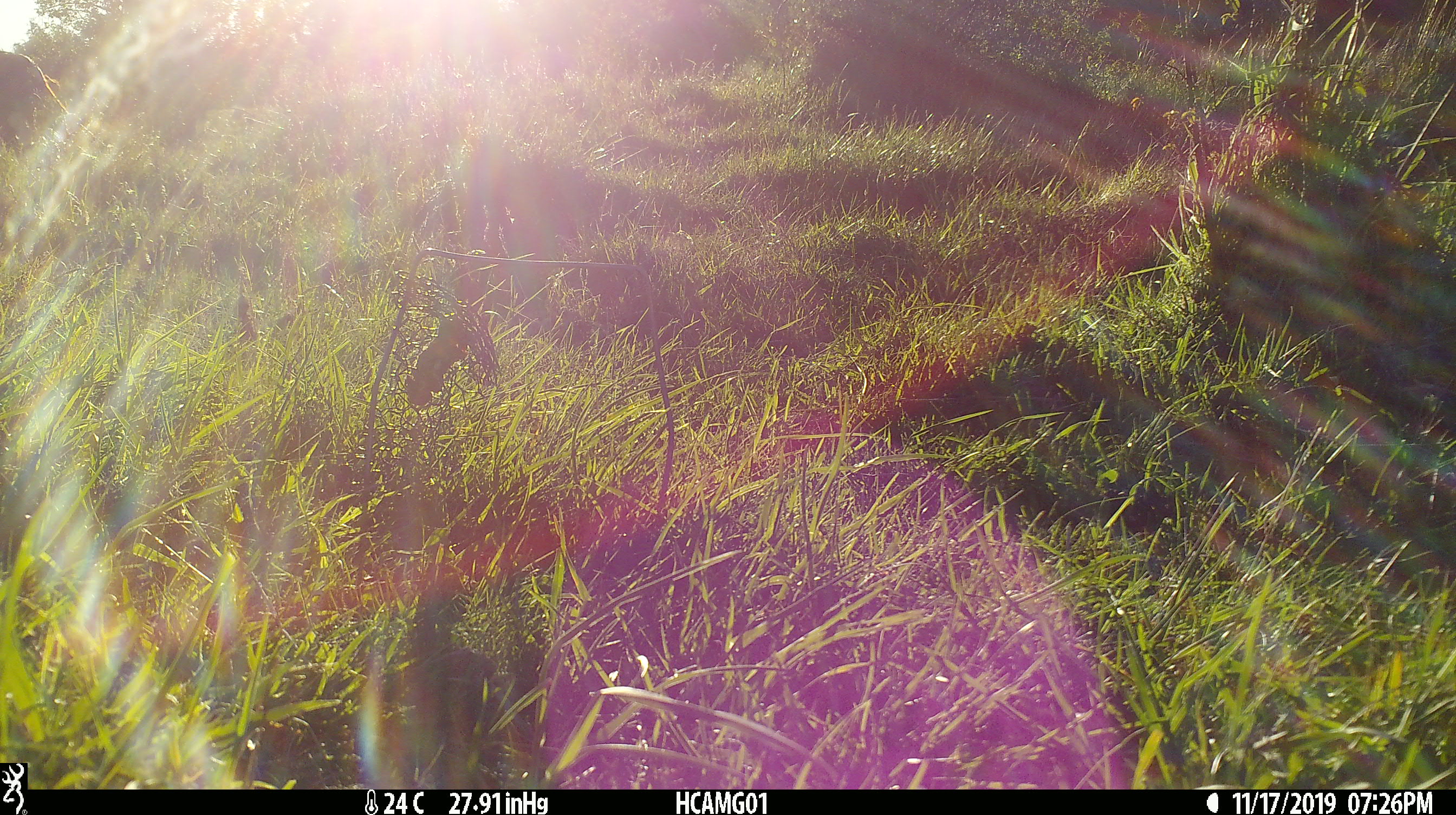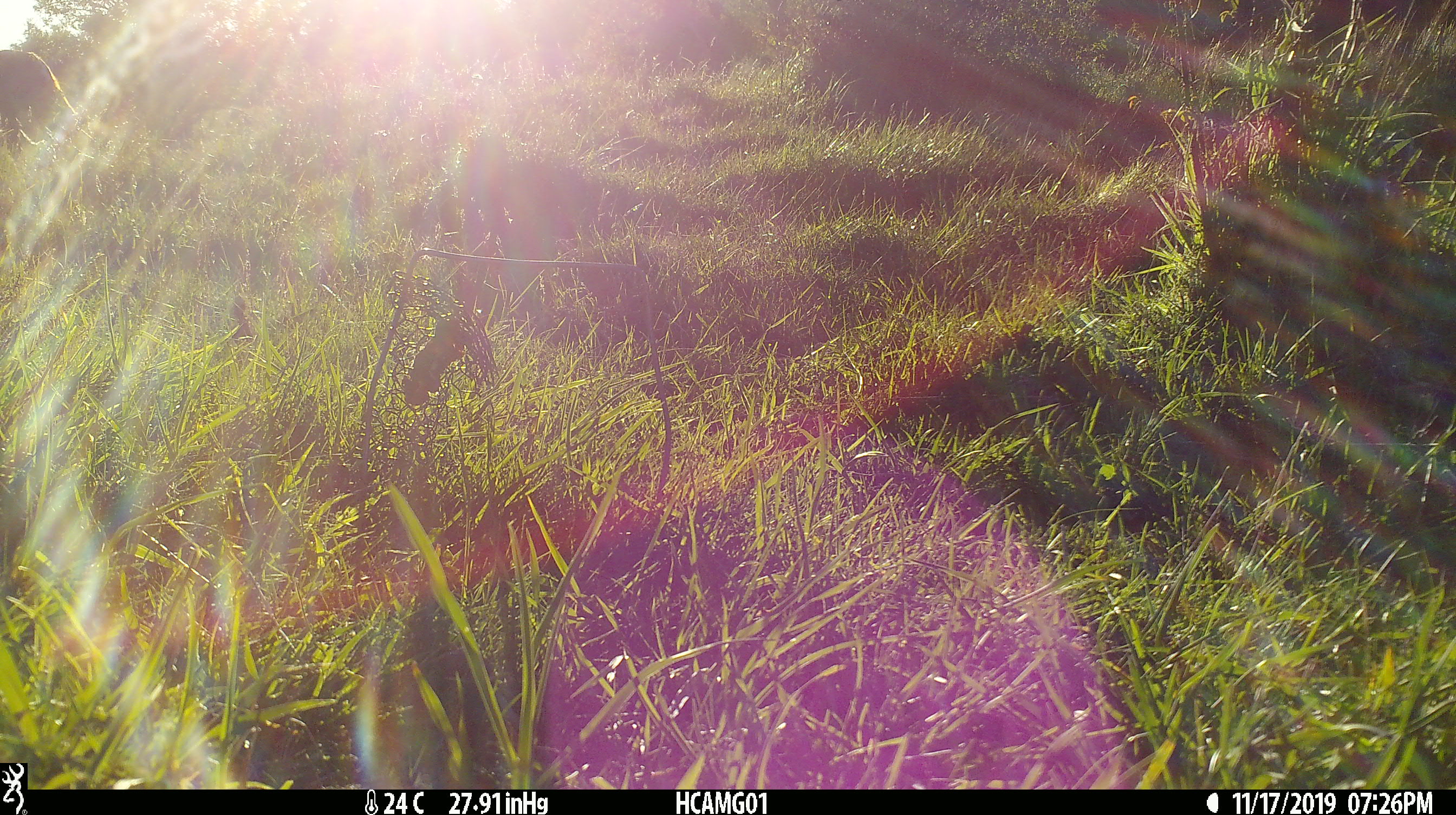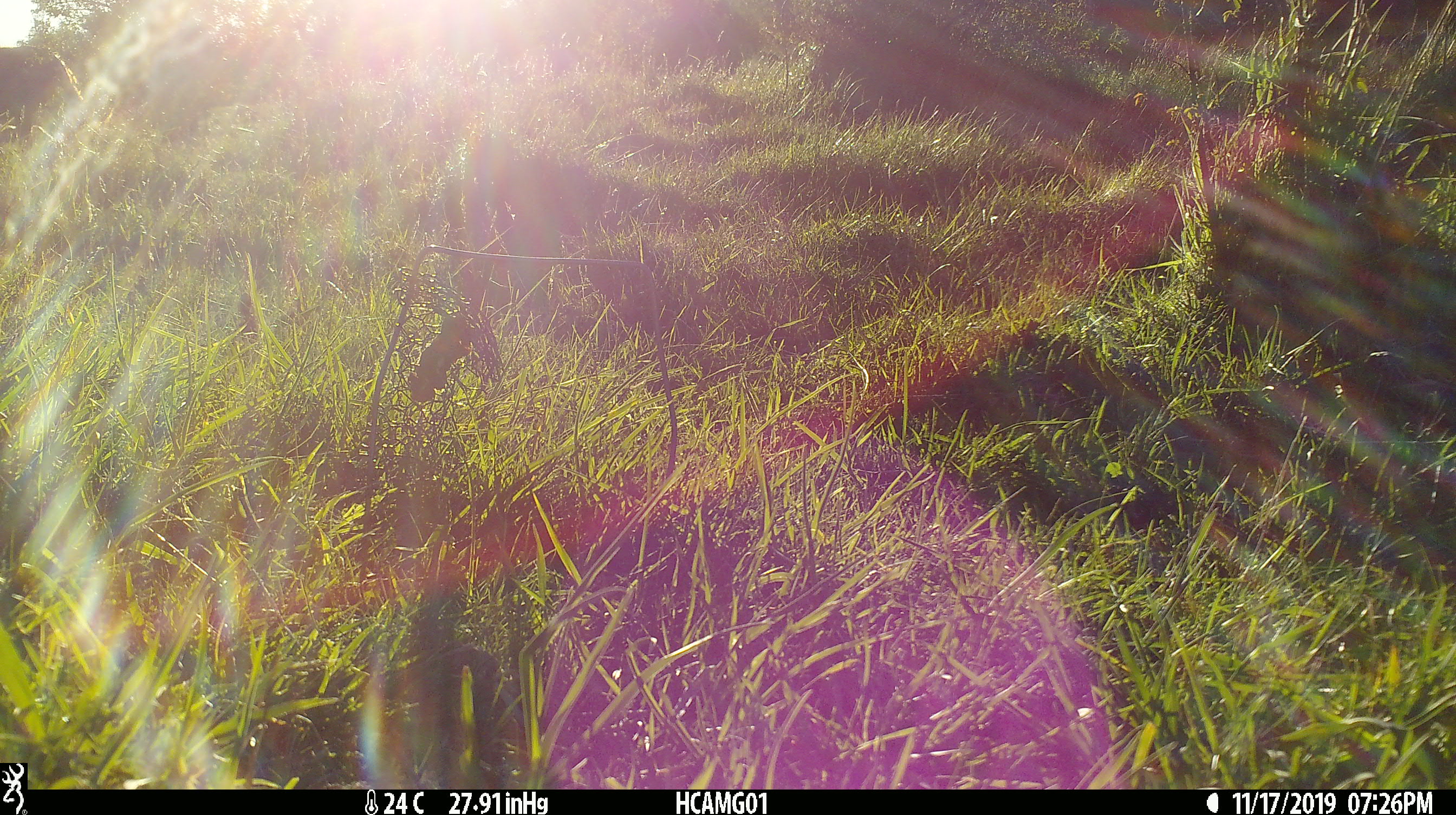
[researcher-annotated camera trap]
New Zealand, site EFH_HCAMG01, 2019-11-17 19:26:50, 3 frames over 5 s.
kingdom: Animalia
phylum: Chordata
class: Mammalia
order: Artiodactyla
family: Bovidae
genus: Bos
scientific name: Bos taurus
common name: domestic cow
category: cow